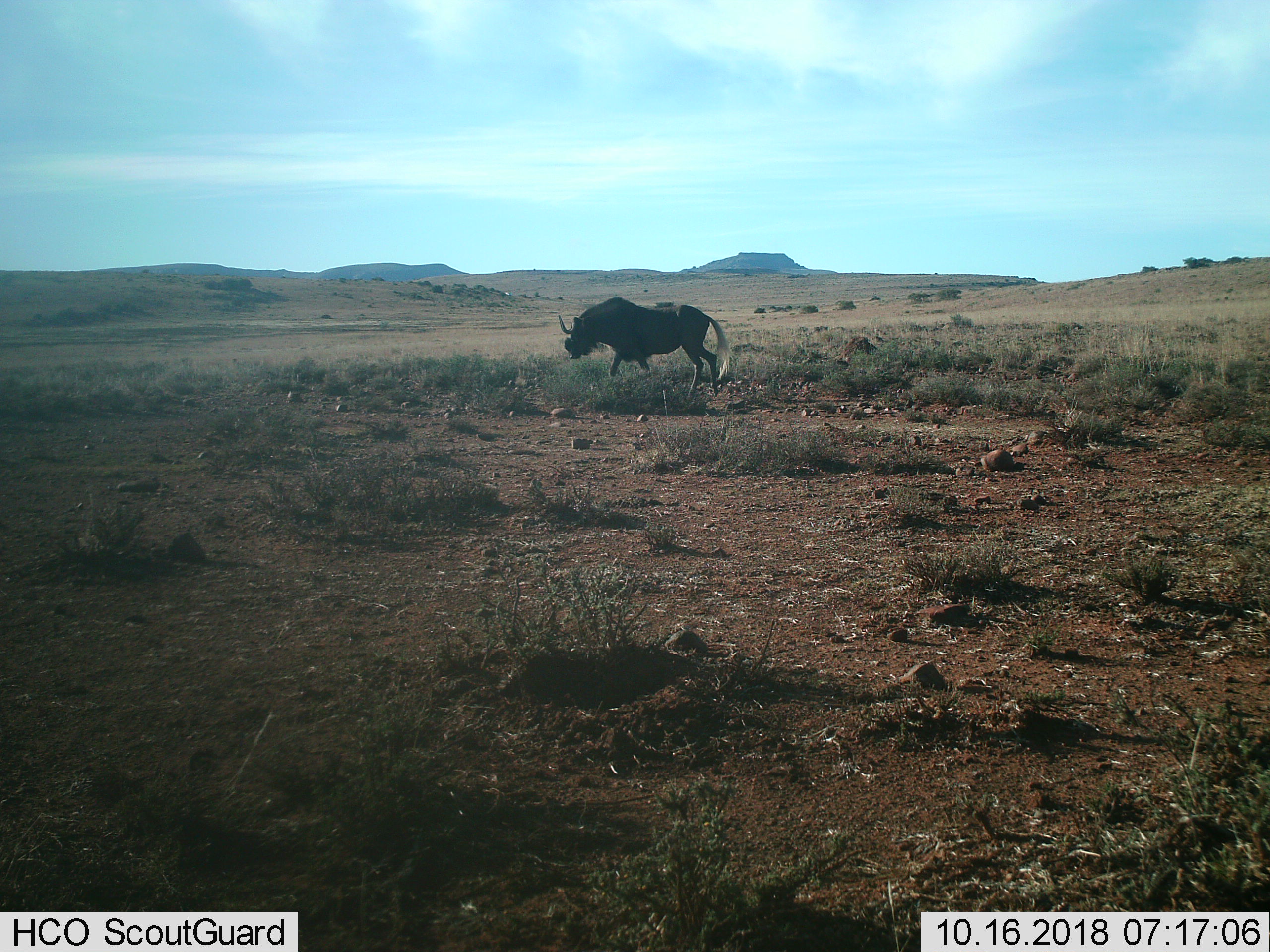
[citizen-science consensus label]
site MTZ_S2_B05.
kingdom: Animalia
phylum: Chordata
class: Mammalia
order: Artiodactyla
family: Bovidae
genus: Connochaetes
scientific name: Connochaetes gnou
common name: black wildebeest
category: wildebeestblack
Wildebeestblack (black wildebeest) (Connochaetes gnou), count 1. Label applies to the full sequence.